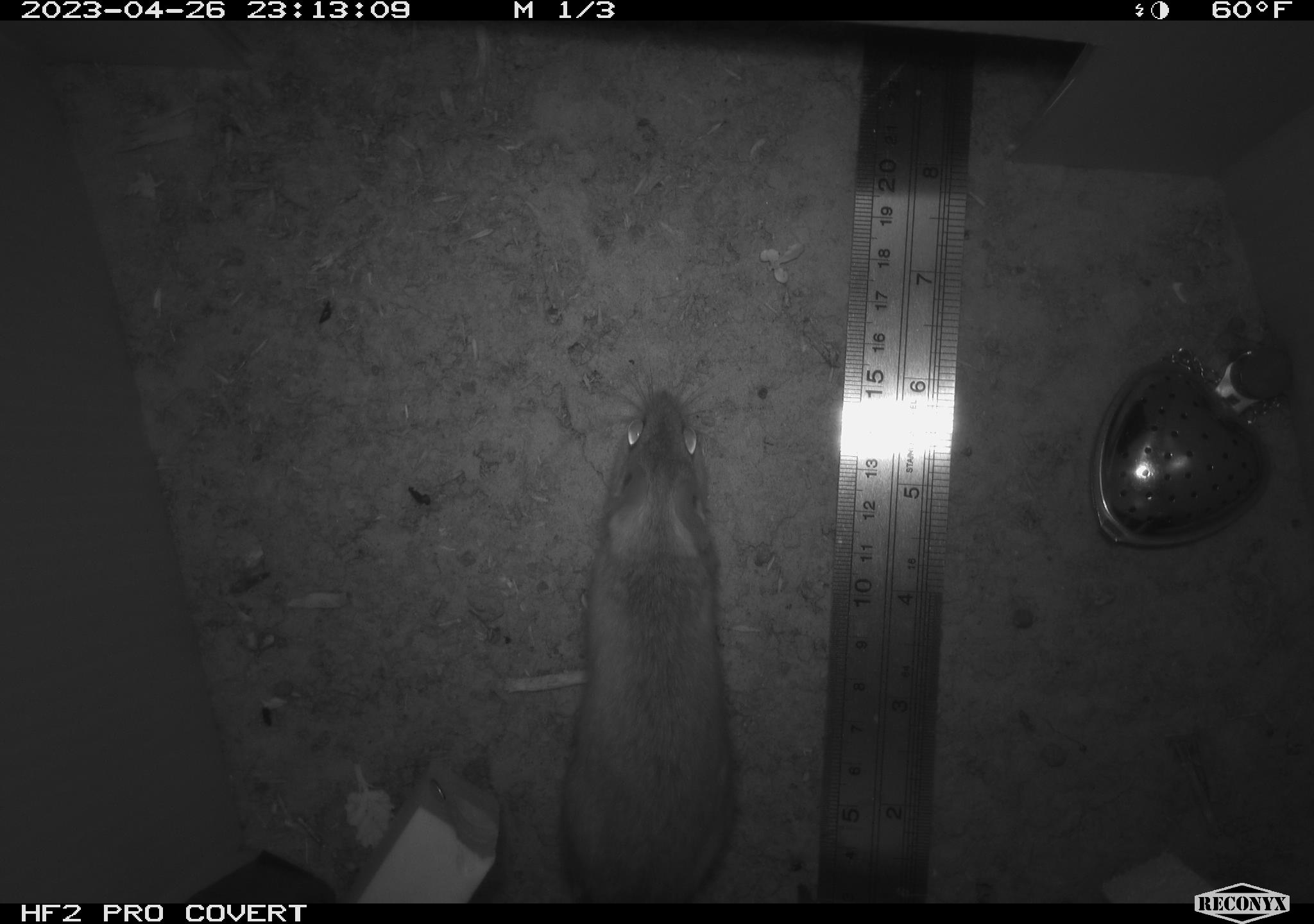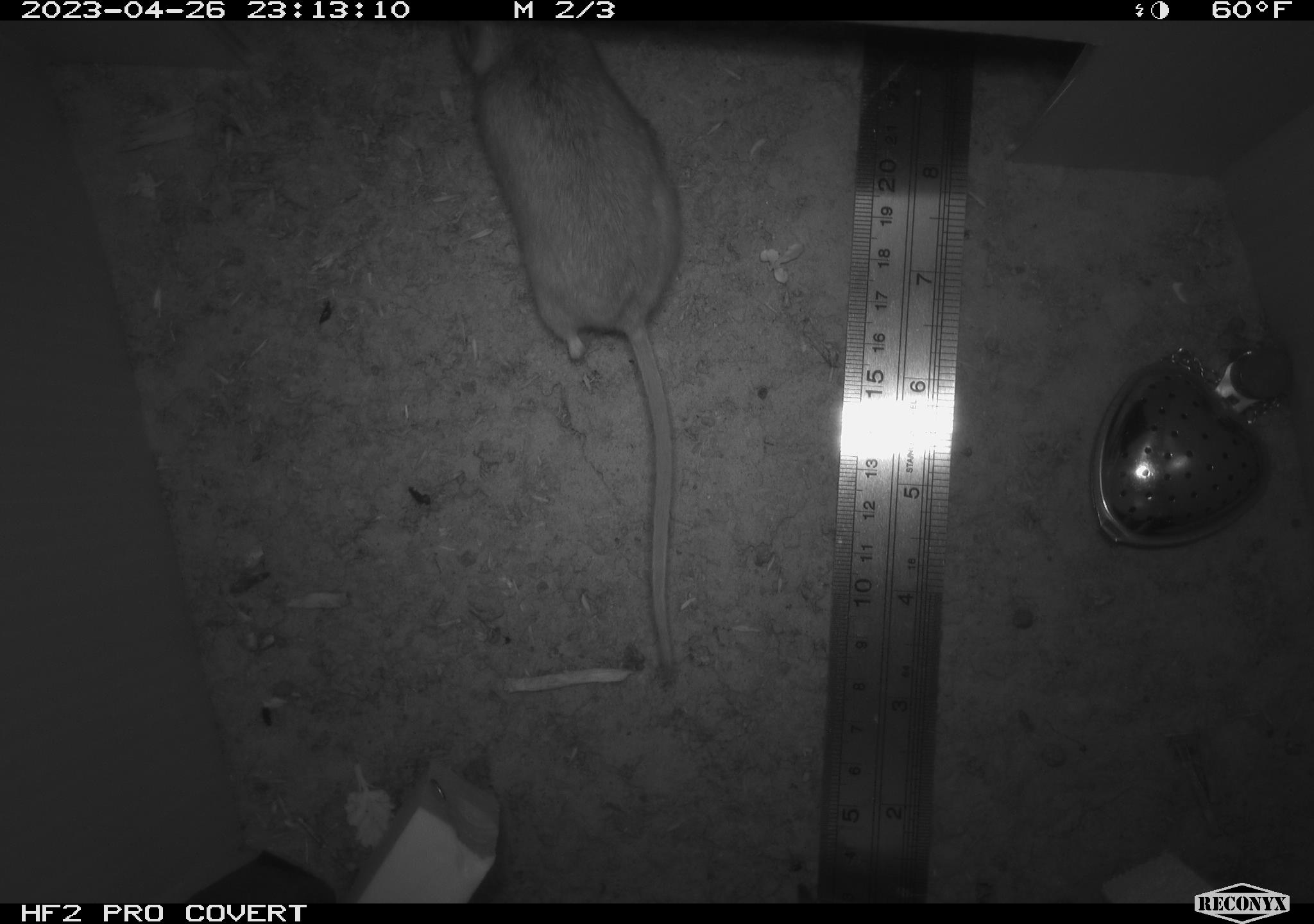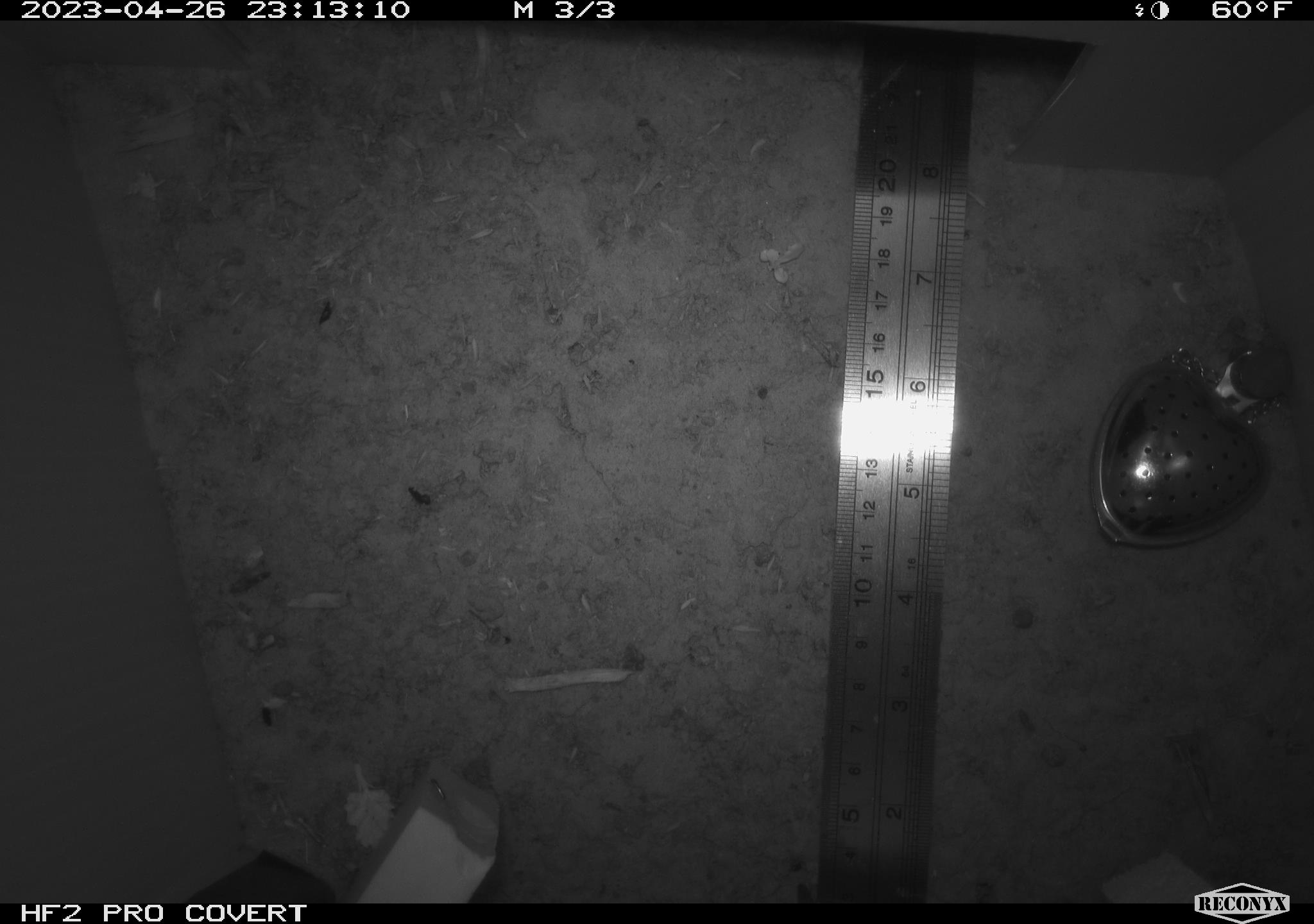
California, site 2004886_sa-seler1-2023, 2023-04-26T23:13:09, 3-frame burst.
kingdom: Animalia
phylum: Chordata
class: Mammalia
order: Rodentia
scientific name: Rodentia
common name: mouse species